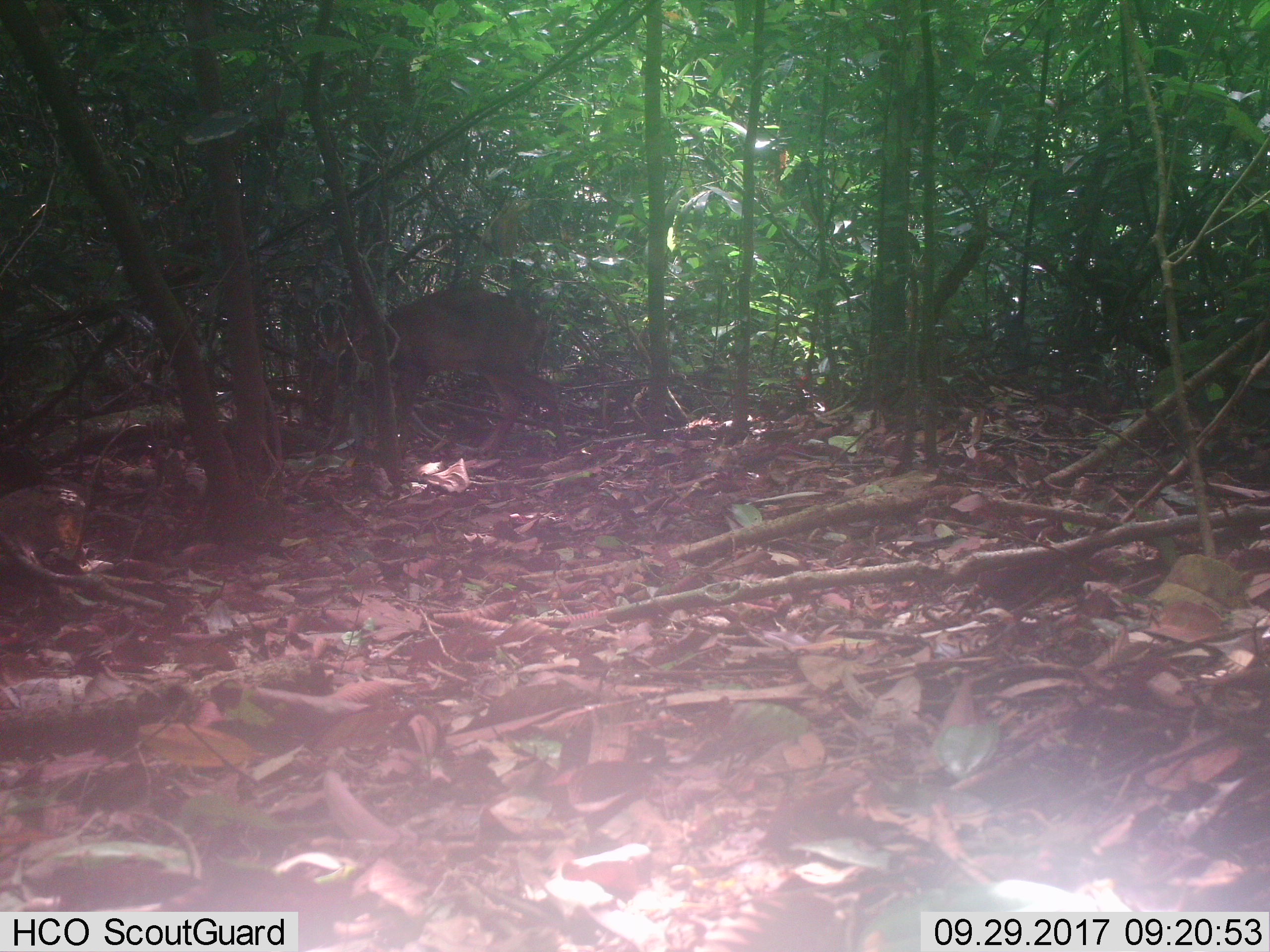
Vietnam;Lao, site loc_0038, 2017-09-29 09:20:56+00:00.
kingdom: Animalia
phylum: Chordata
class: Mammalia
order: Artiodactyla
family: Cervidae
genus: Muntiacus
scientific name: Muntiacus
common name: muntjacs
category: unidentified muntjac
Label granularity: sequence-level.